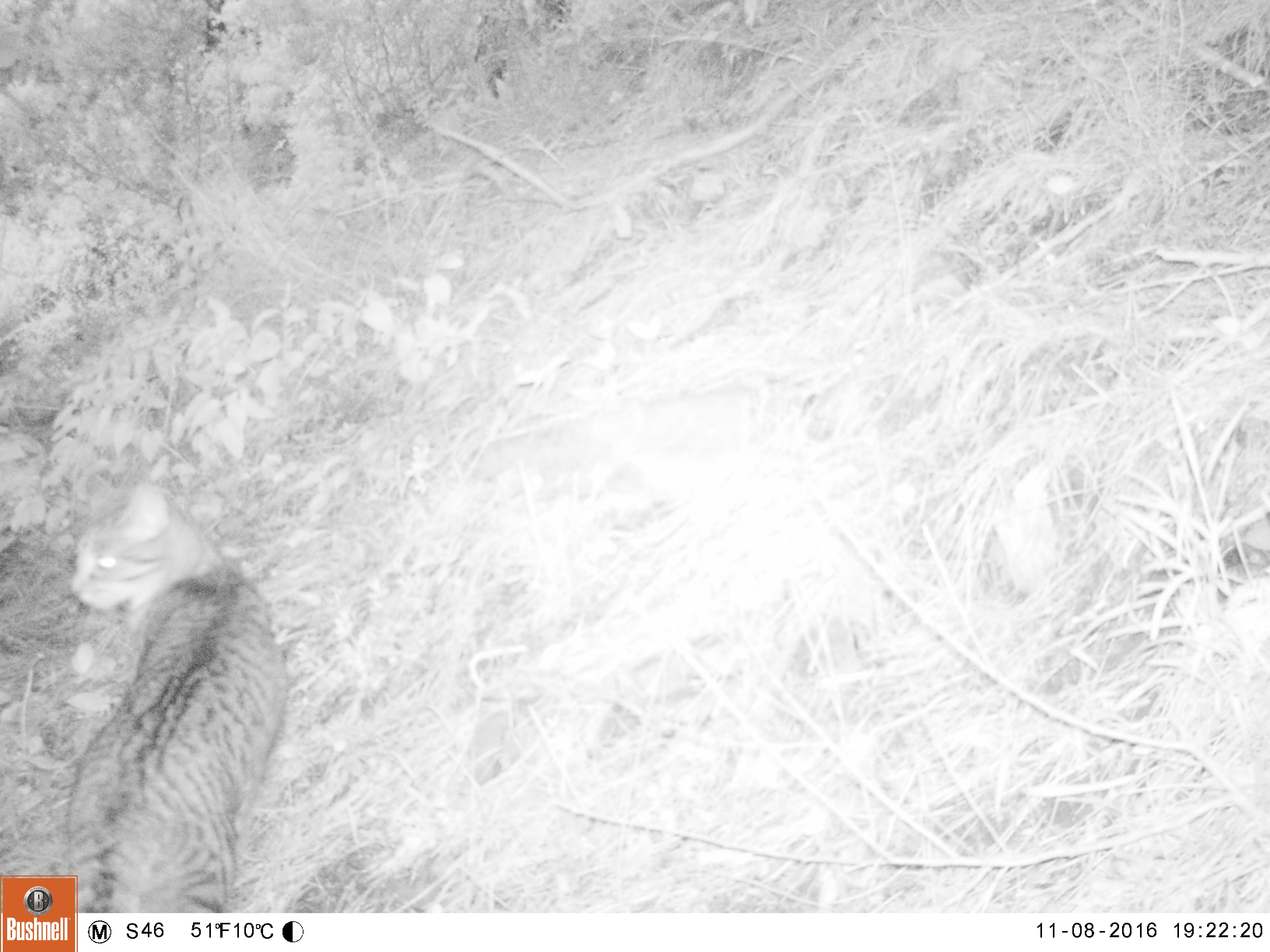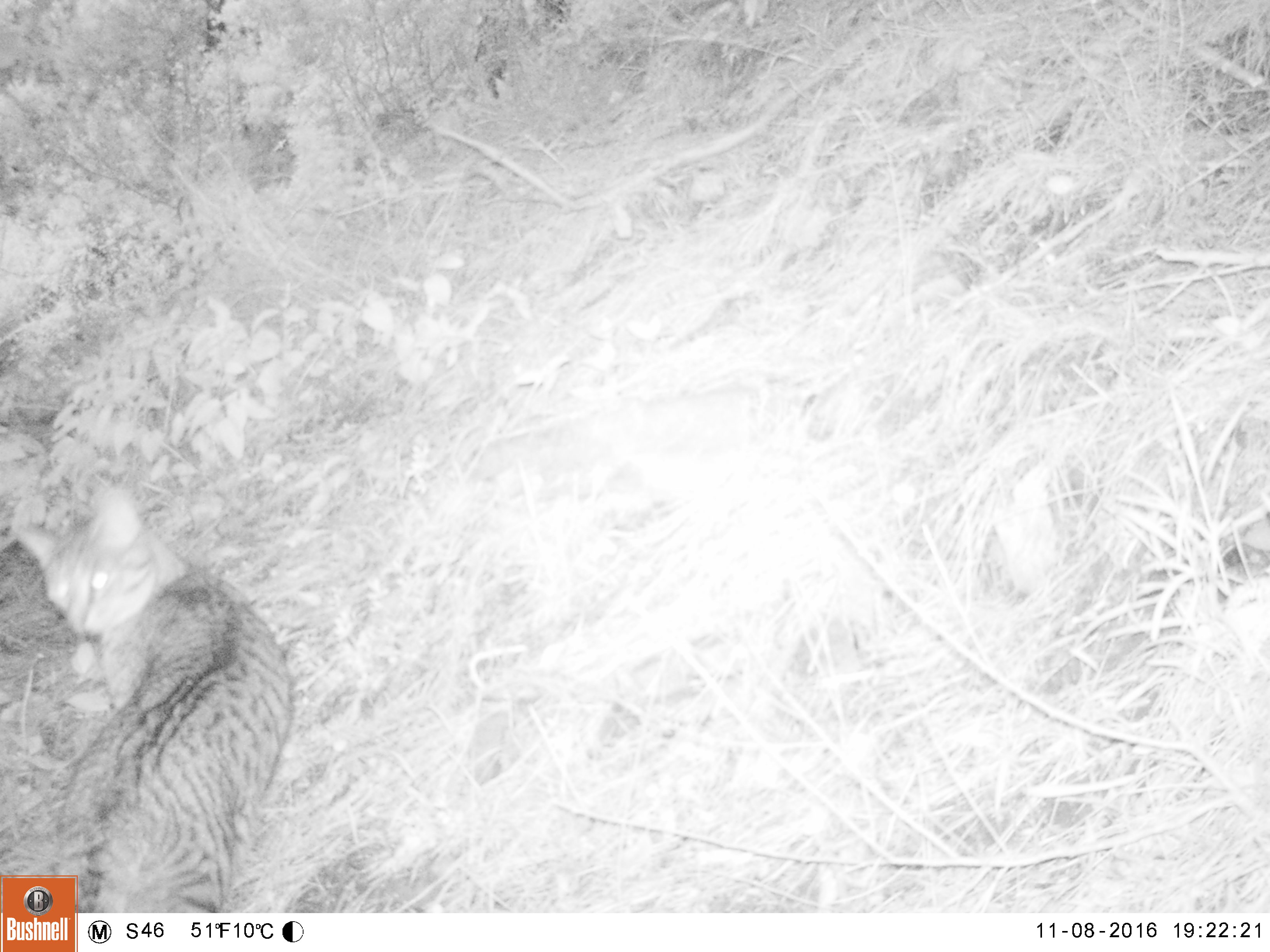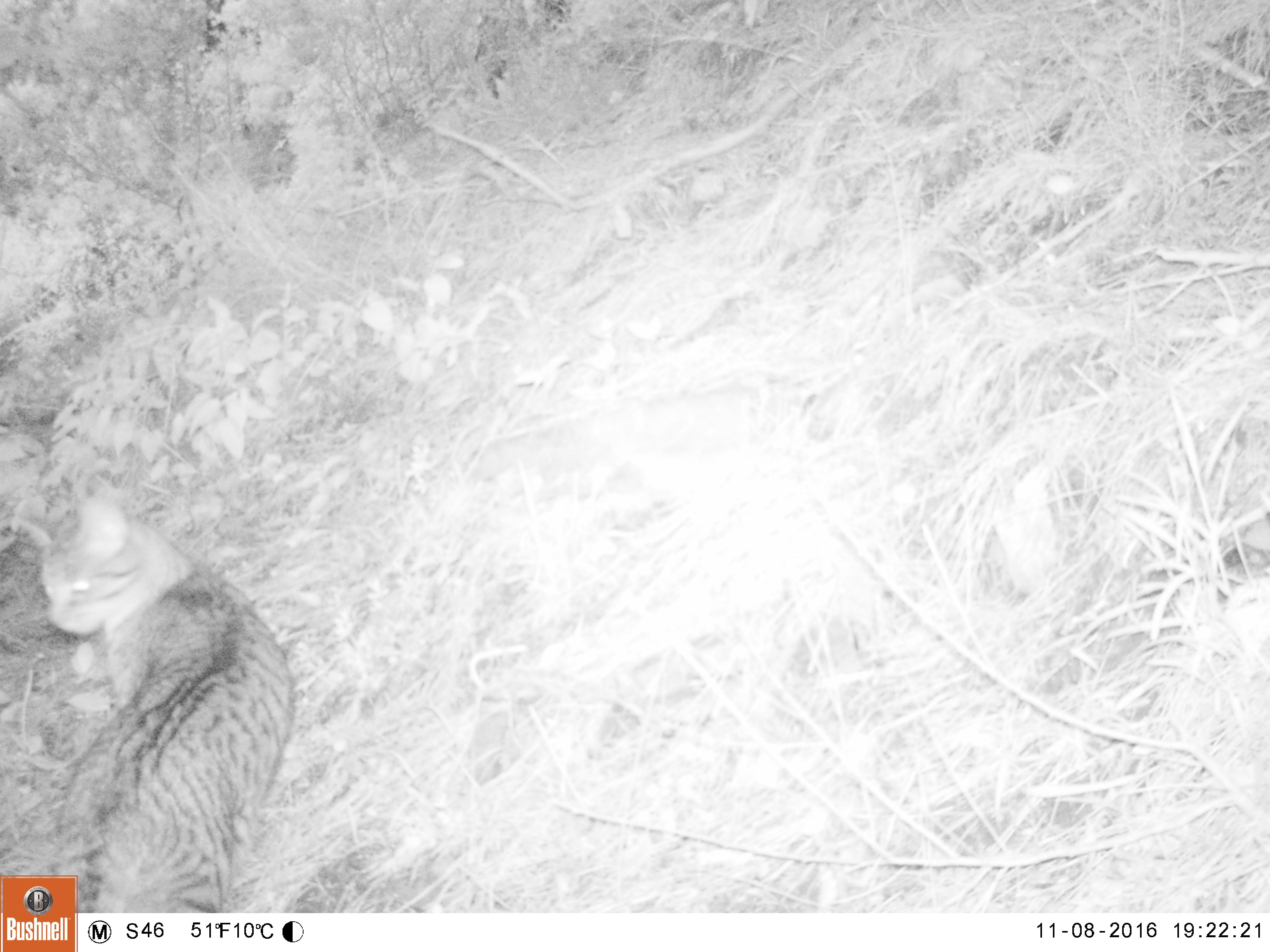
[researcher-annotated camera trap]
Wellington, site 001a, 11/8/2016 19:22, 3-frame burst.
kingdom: Animalia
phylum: Chordata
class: Mammalia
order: Carnivora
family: Felidae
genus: Felis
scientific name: Felis catus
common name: cat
Cat (Felis catus).